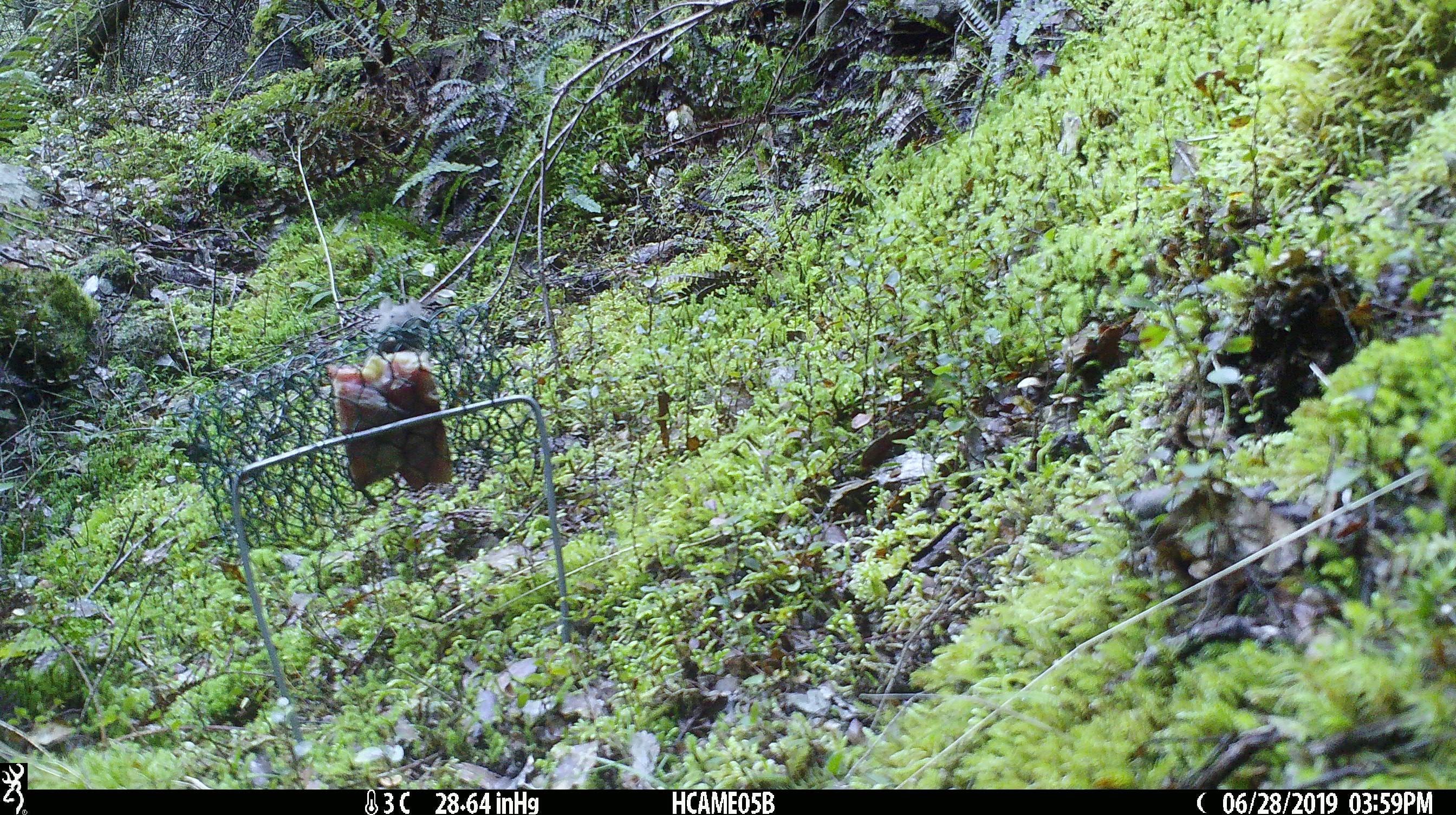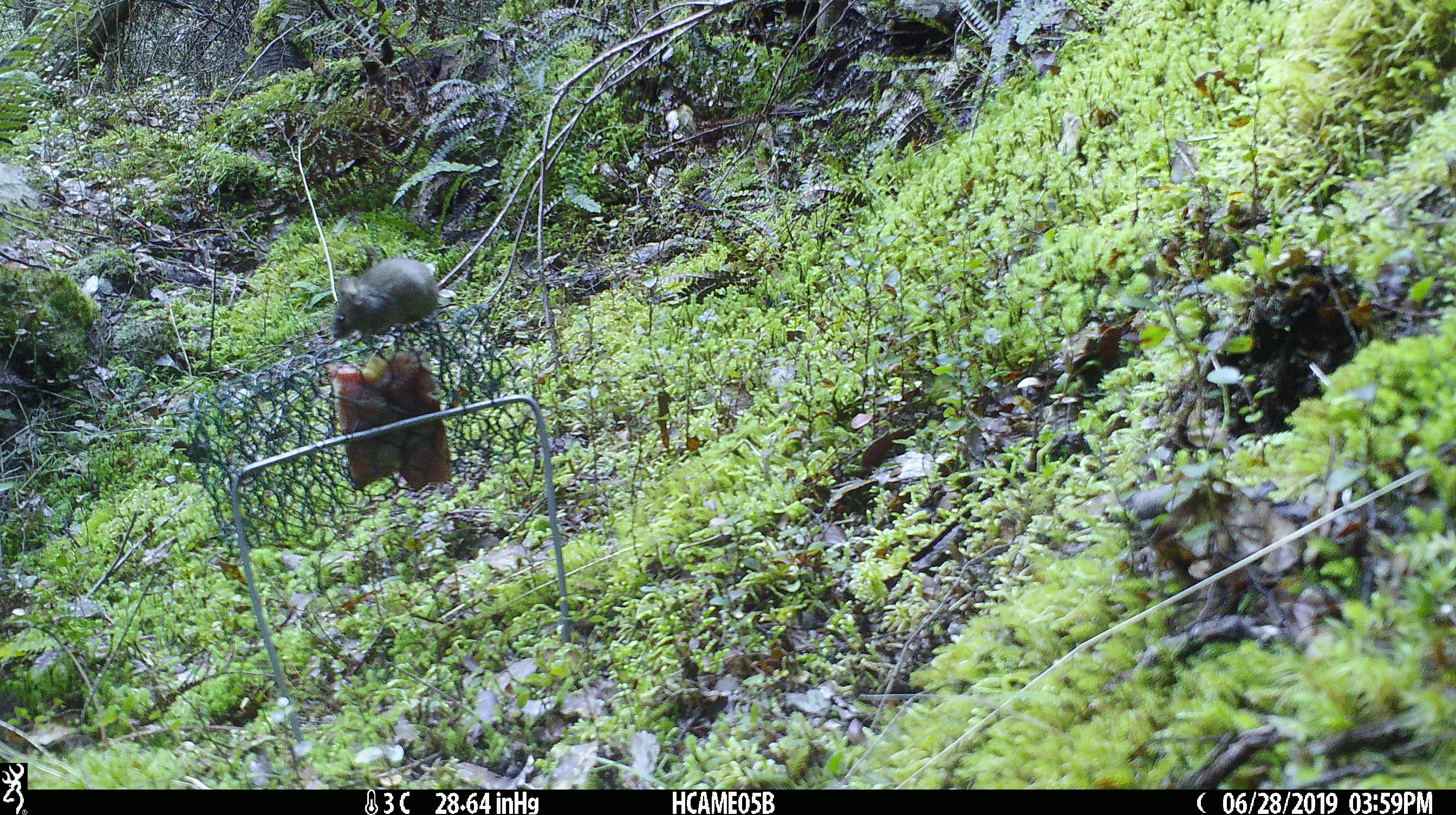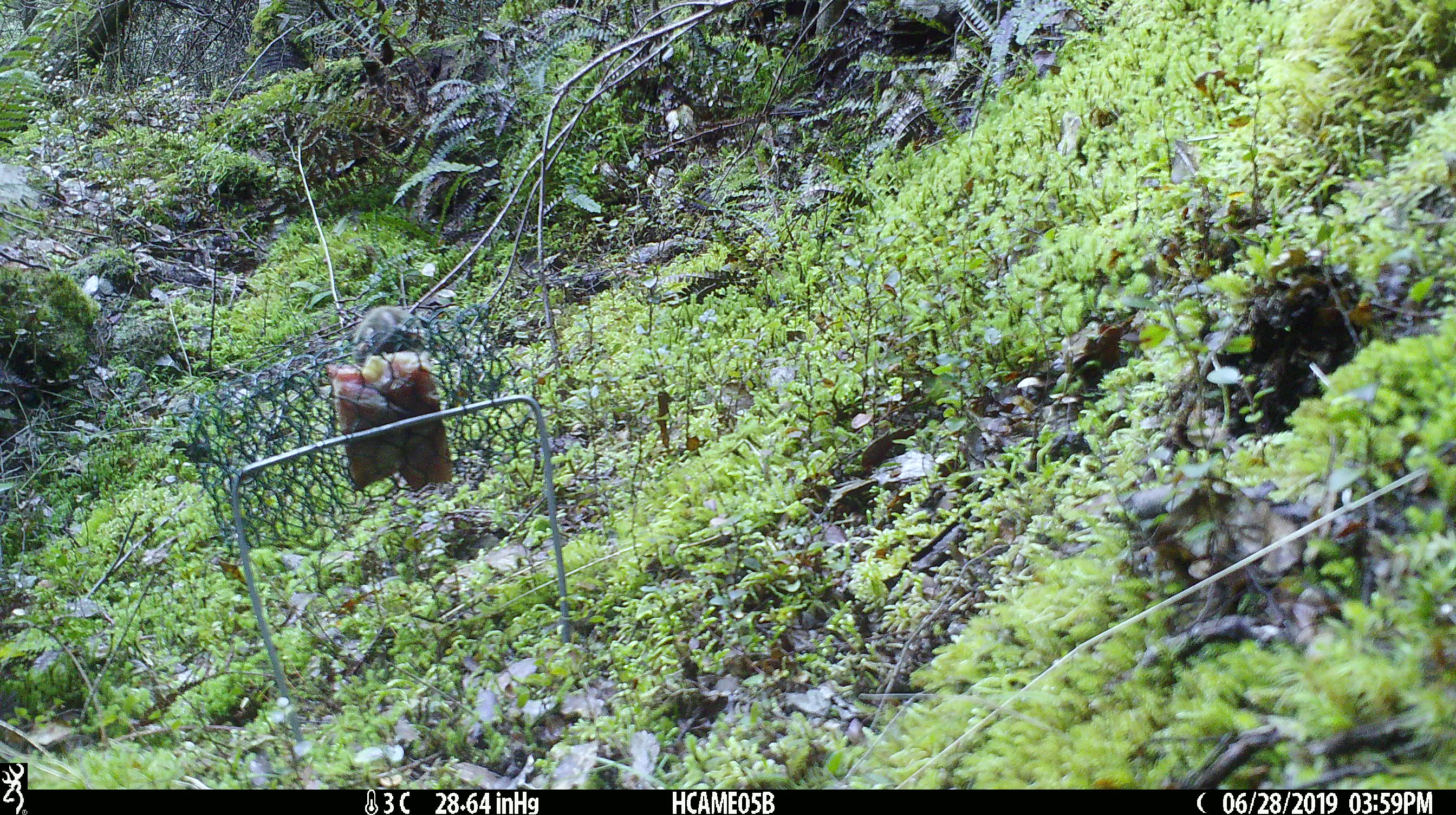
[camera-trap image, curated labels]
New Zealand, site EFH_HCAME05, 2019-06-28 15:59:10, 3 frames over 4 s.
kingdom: Animalia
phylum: Chordata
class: Mammalia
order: Rodentia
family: Muridae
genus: Mus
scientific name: Mus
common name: mouse